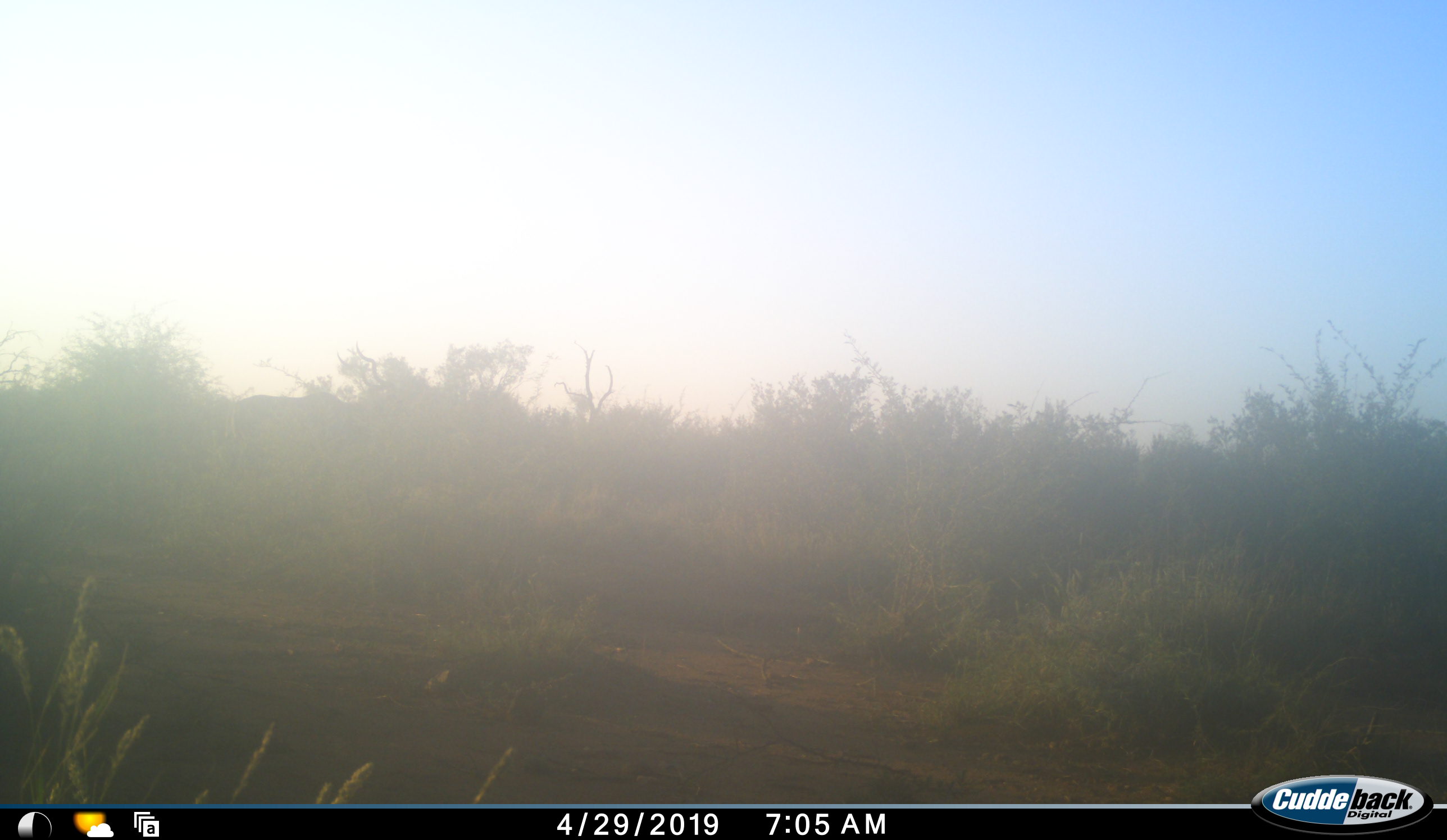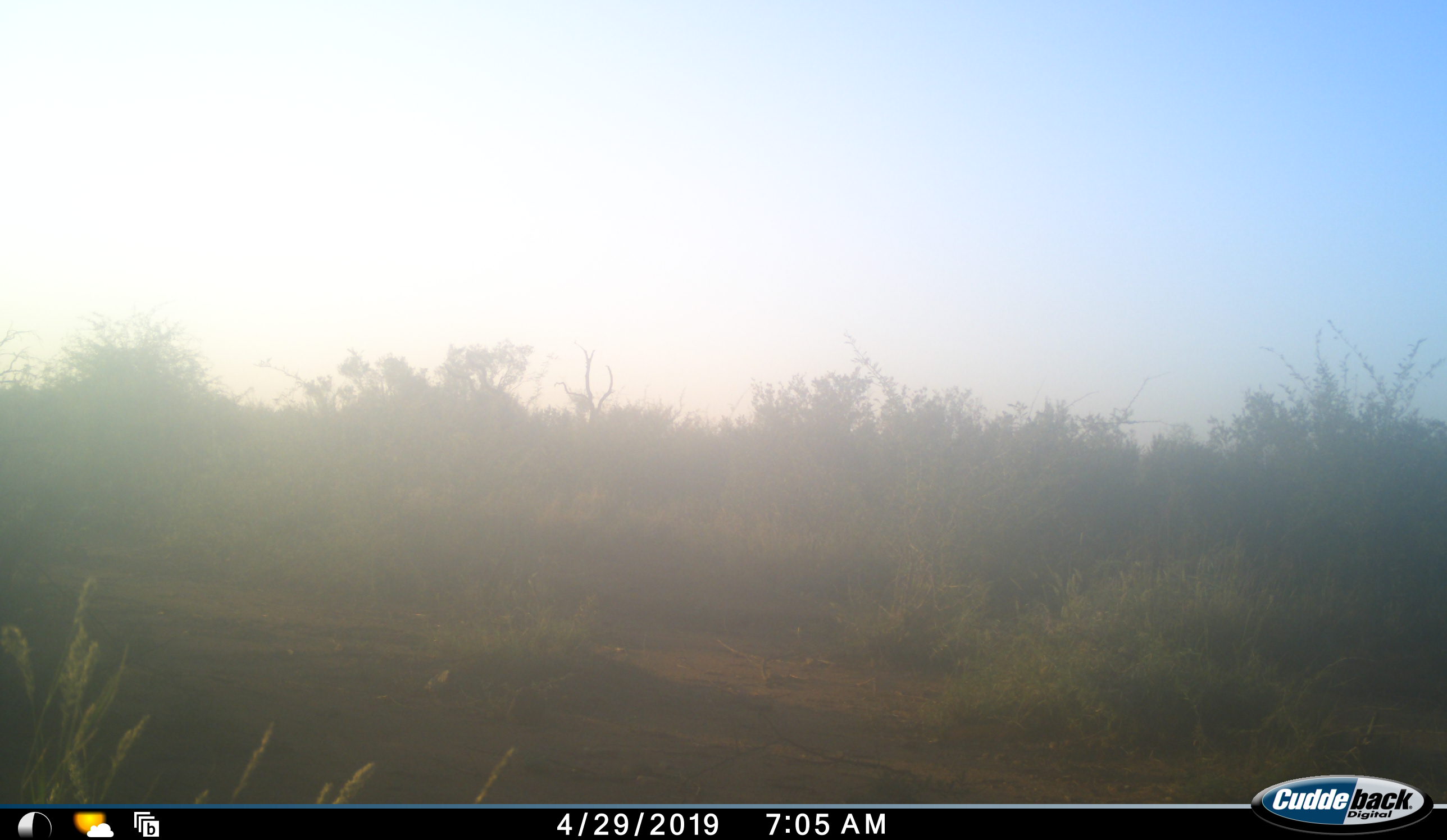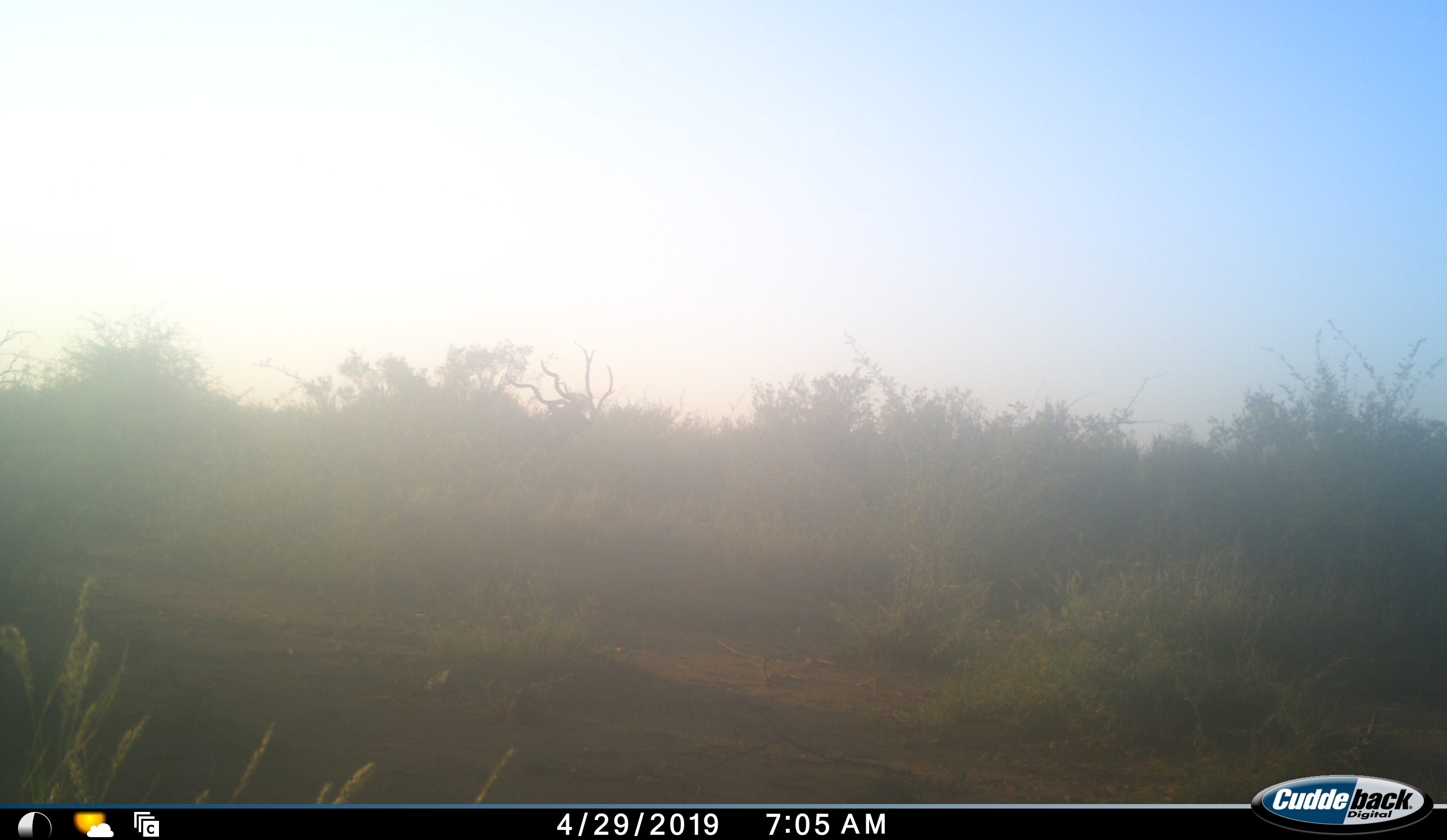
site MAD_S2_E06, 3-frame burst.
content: unidentified animal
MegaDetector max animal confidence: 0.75